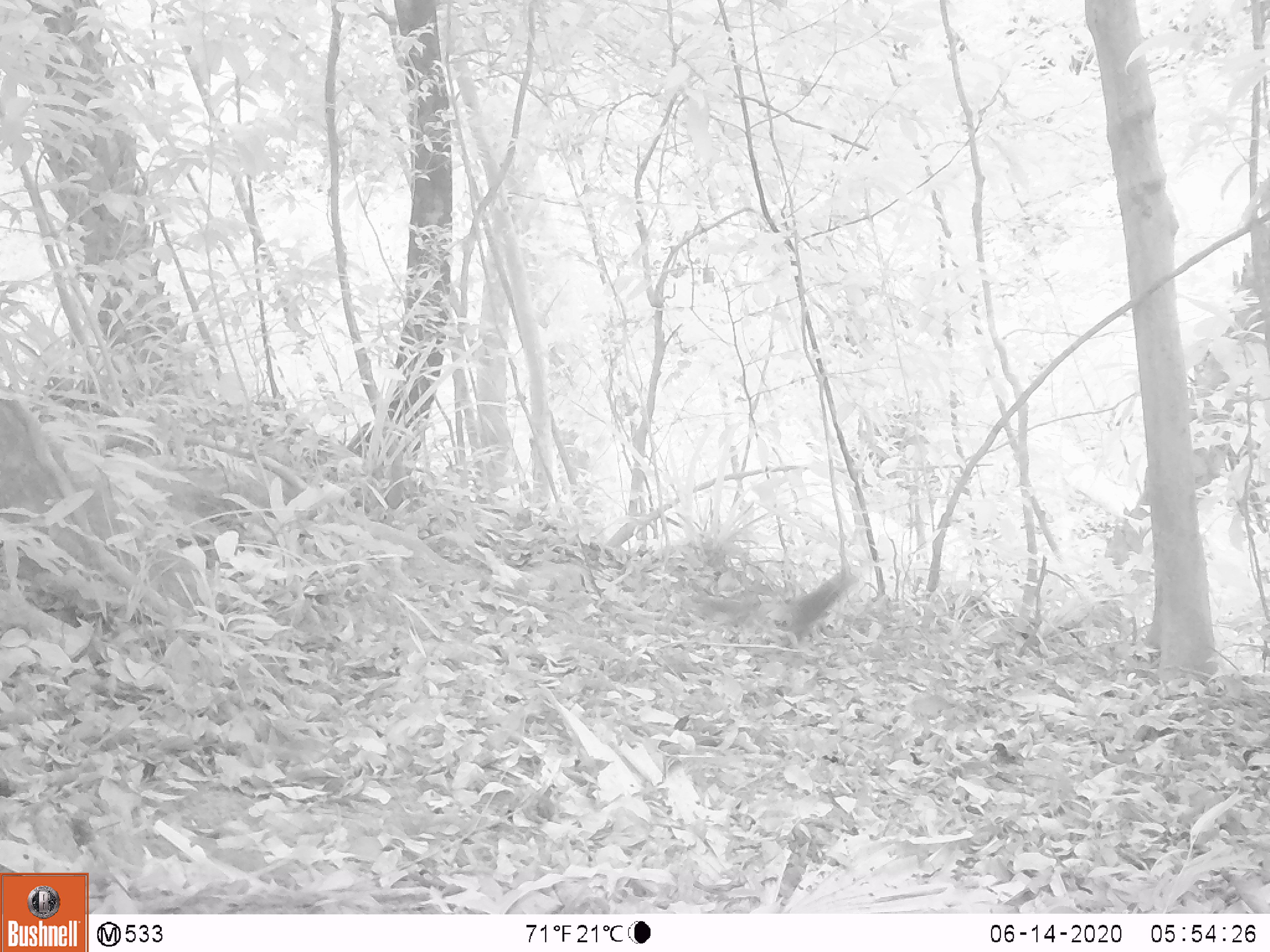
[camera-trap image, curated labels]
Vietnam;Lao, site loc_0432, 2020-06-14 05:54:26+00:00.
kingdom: Animalia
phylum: Chordata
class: Mammalia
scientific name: Mammalia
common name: mammal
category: unidentified small mammal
Unidentified small mammal (mammal) (Mammalia). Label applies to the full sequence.